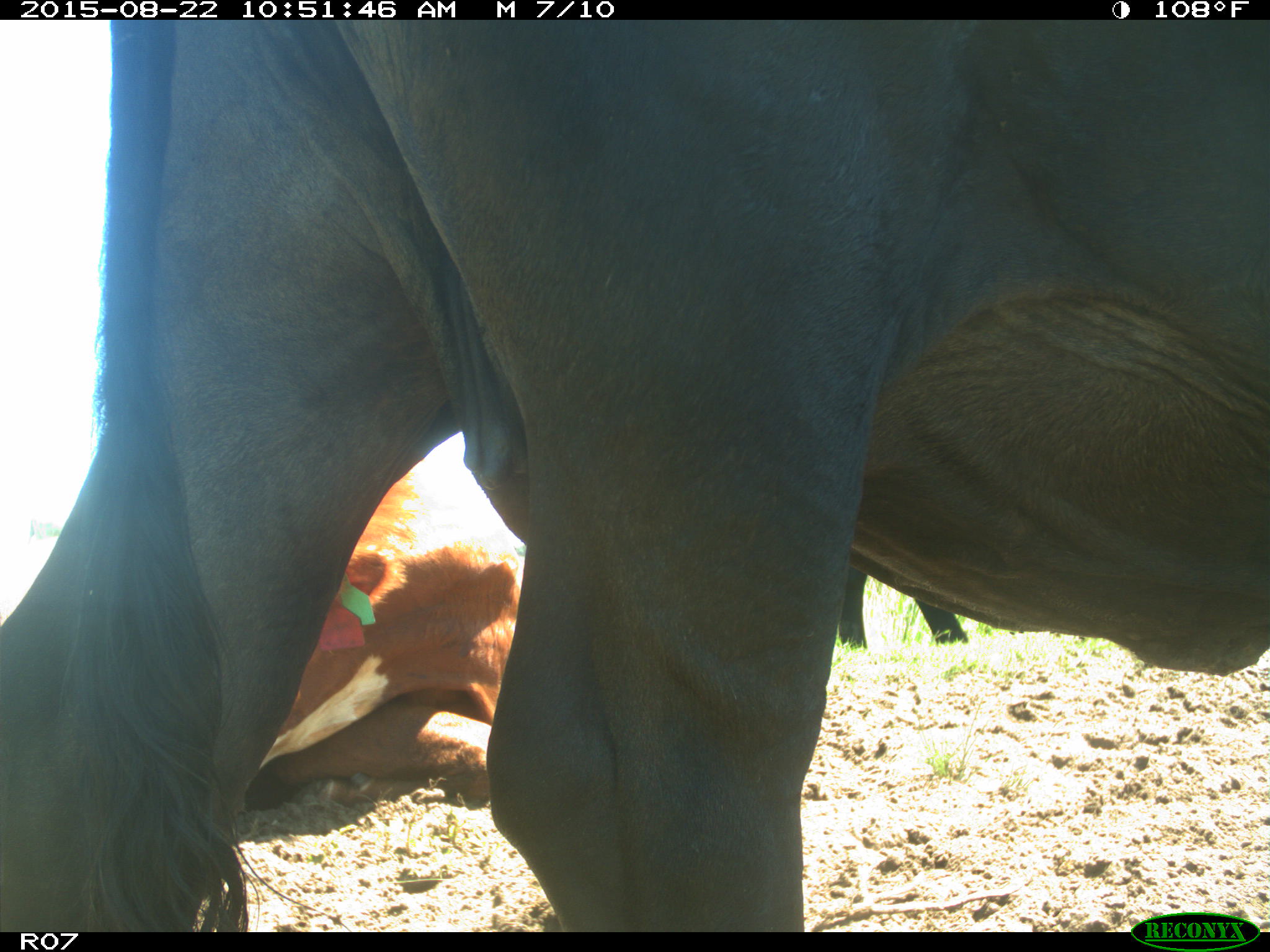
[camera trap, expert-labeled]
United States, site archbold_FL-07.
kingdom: Animalia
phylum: Chordata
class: Mammalia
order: Artiodactyla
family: Bovidae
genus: Bos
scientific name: Bos taurus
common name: domestic cow